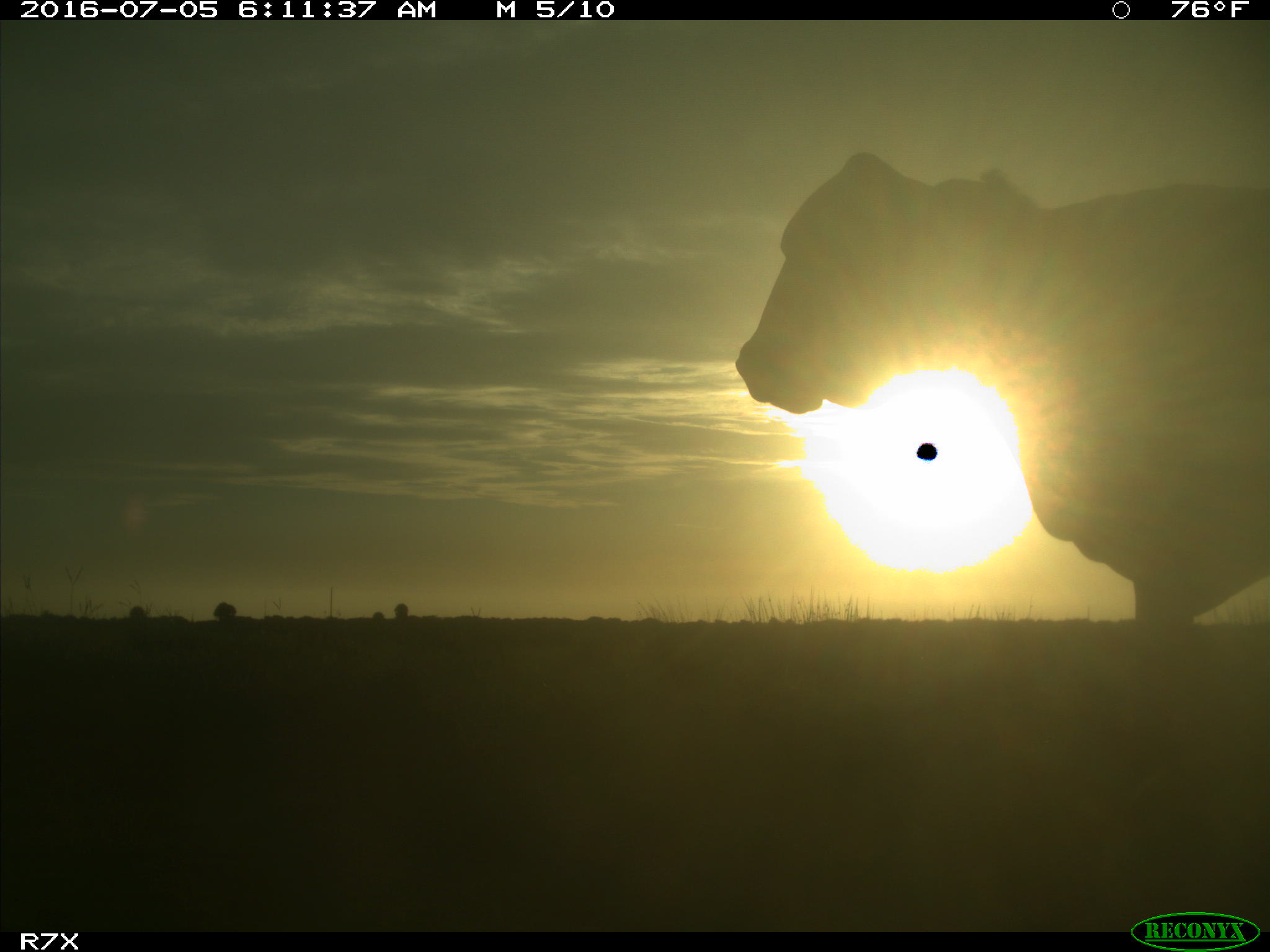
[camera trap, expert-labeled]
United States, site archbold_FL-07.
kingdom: Animalia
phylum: Chordata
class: Mammalia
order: Artiodactyla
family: Bovidae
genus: Bos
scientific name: Bos taurus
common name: domestic cow